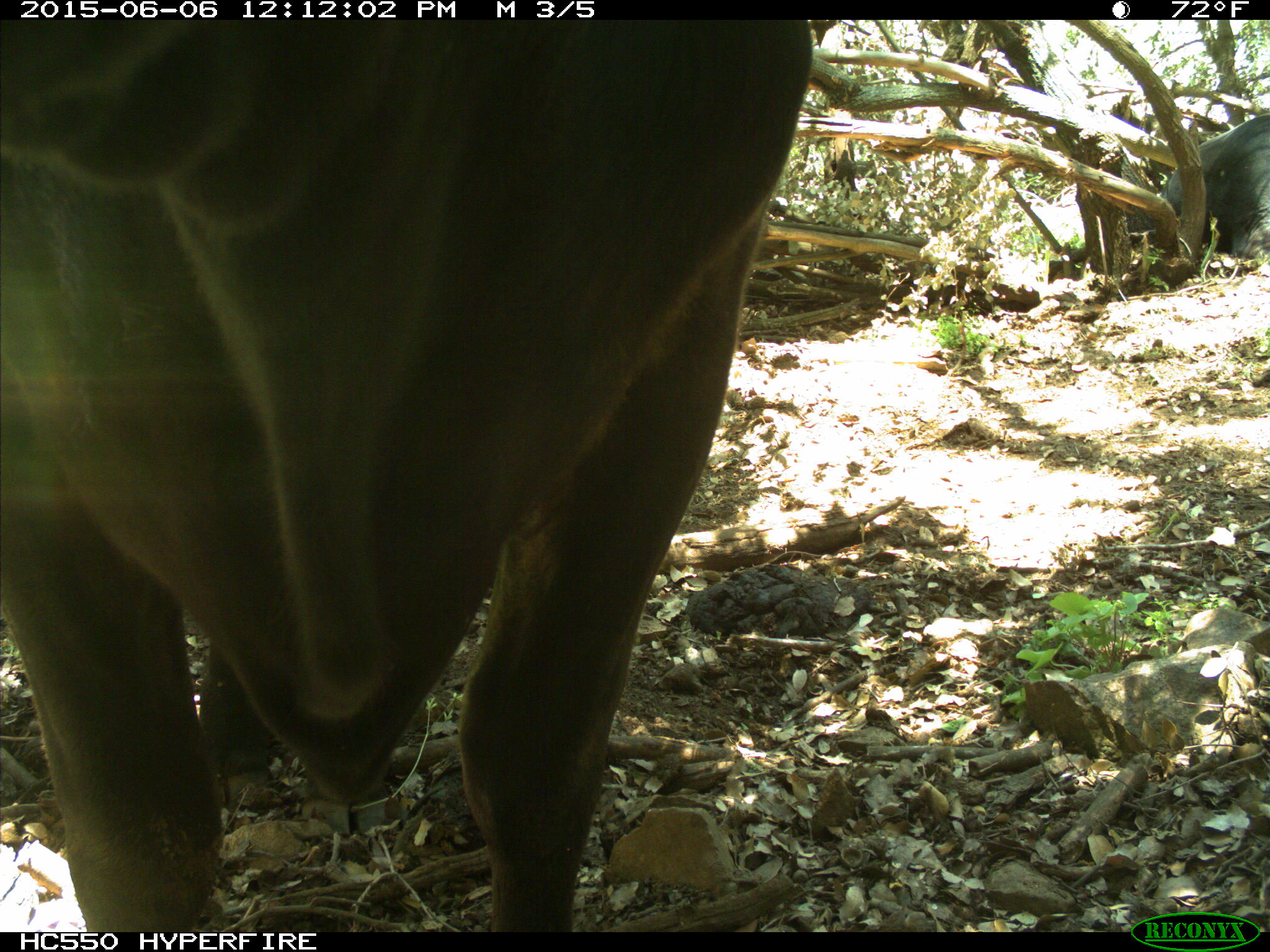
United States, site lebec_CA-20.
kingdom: Animalia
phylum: Chordata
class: Mammalia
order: Artiodactyla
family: Bovidae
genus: Bos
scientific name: Bos taurus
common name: domestic cow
Bos taurus (domestic cow).